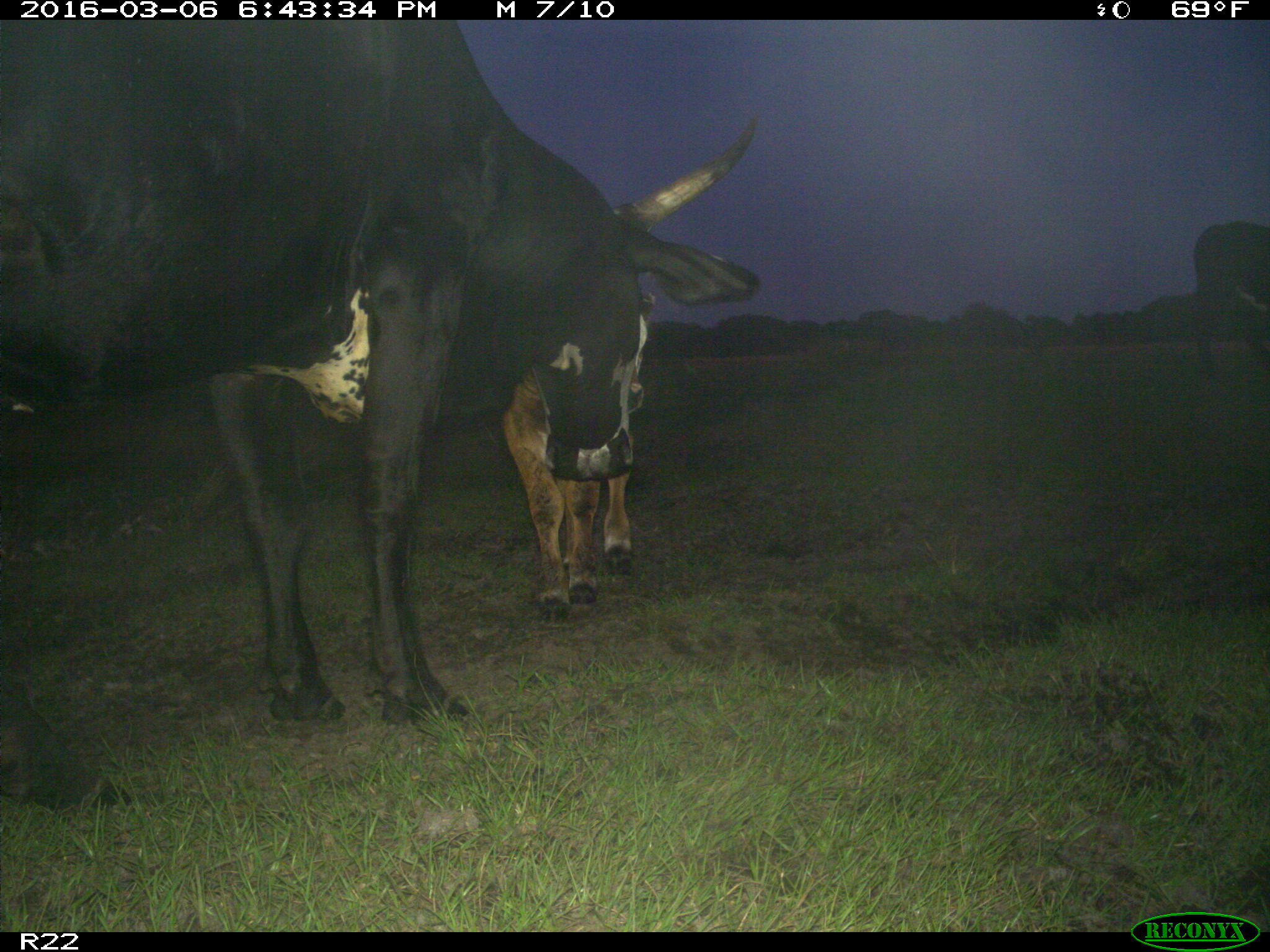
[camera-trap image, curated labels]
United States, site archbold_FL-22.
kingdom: Animalia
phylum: Chordata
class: Mammalia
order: Artiodactyla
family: Bovidae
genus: Bos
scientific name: Bos taurus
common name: domestic cow